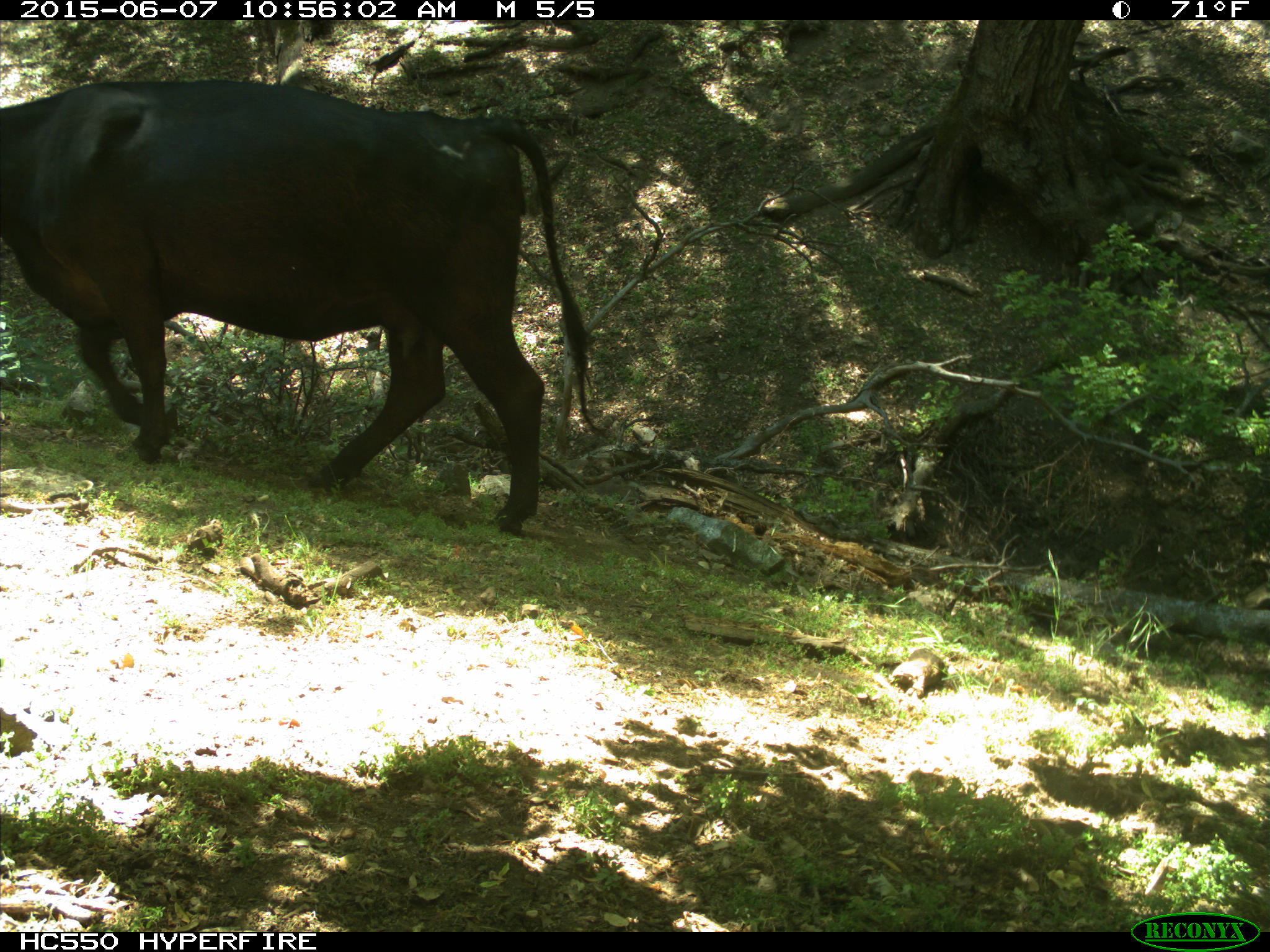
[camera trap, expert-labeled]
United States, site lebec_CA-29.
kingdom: Animalia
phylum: Chordata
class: Mammalia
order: Artiodactyla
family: Bovidae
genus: Bos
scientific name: Bos taurus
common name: domestic cow